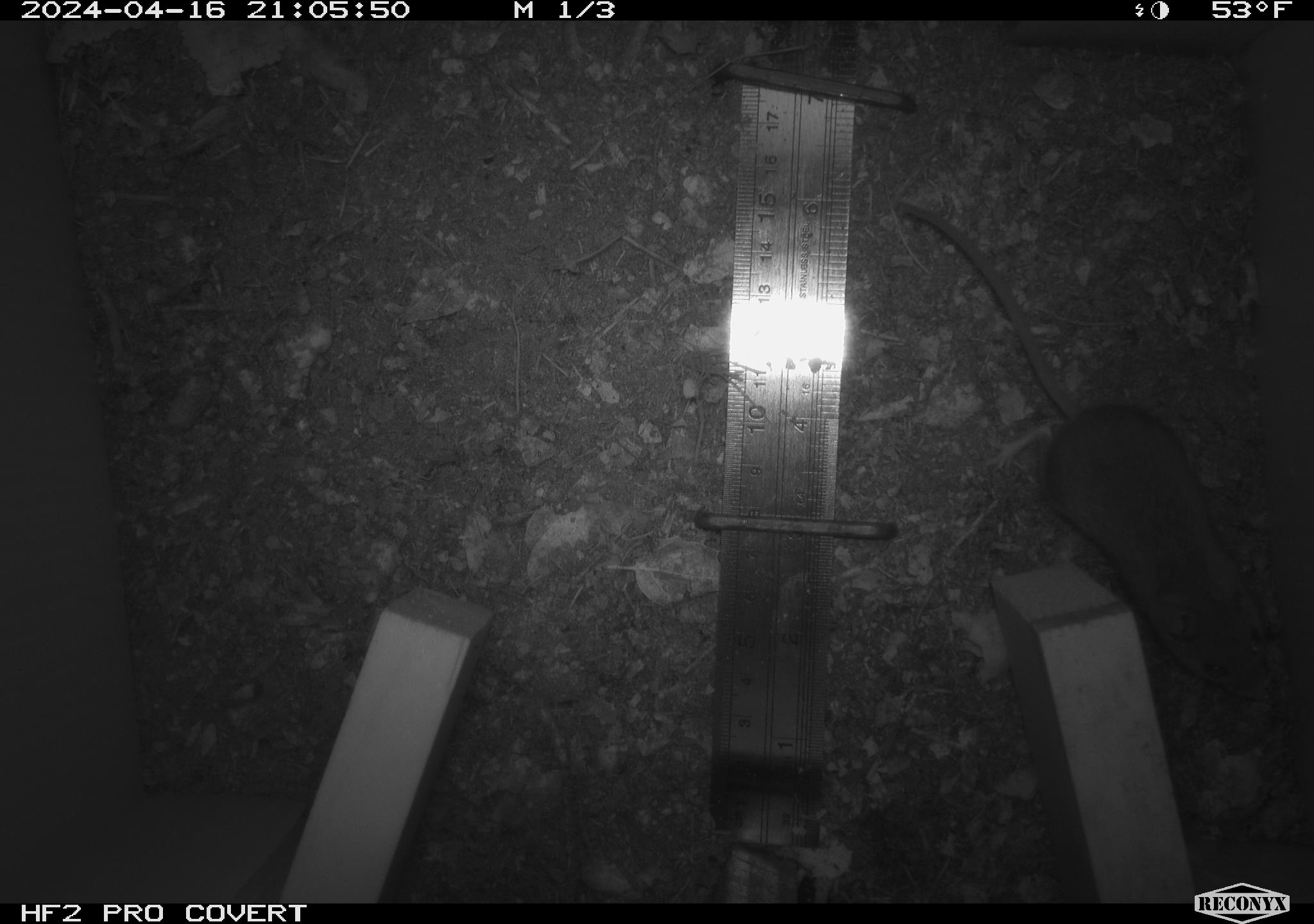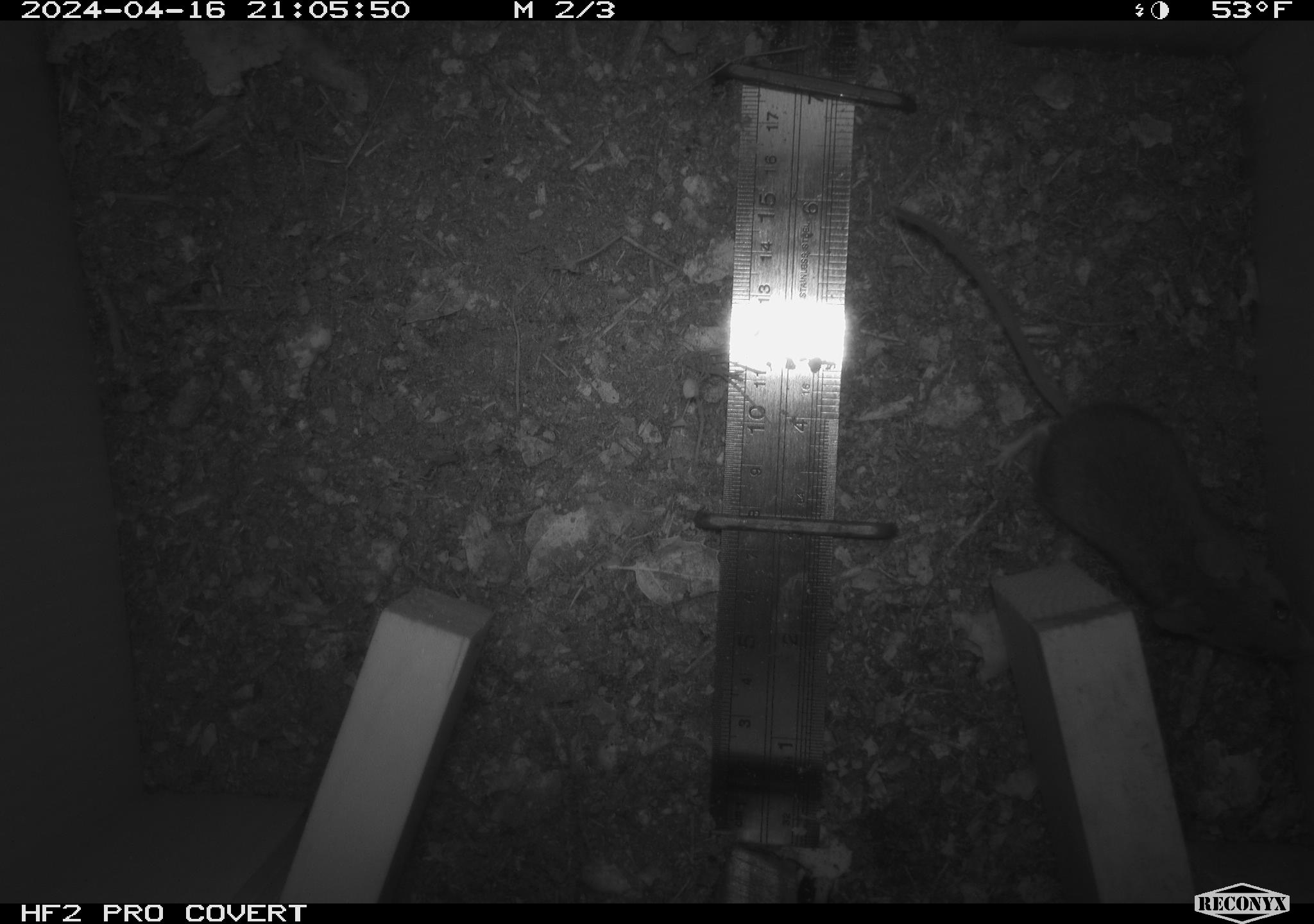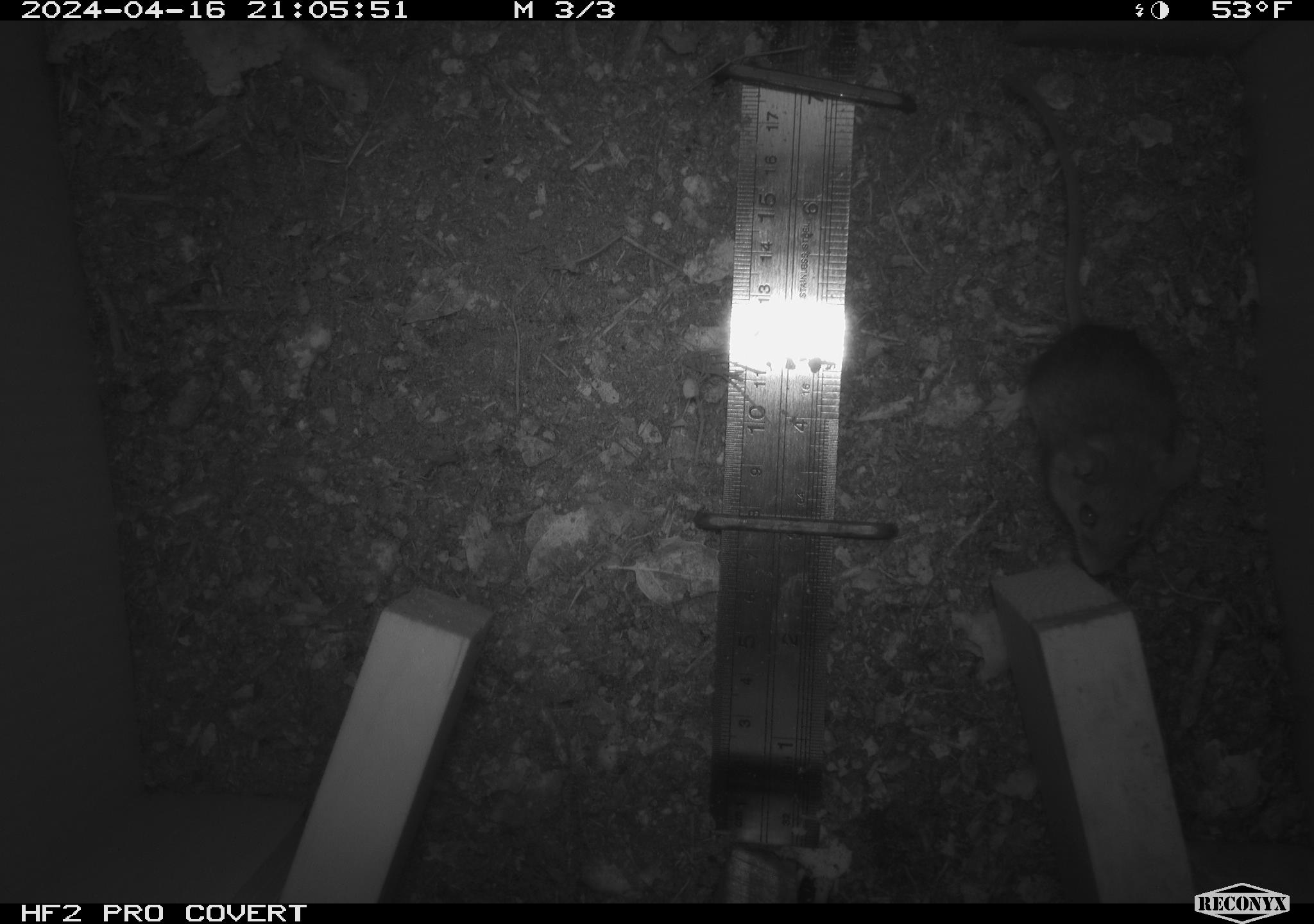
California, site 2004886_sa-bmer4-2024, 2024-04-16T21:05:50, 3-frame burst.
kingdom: Animalia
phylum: Chordata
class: Mammalia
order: Rodentia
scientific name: Rodentia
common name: mouse species